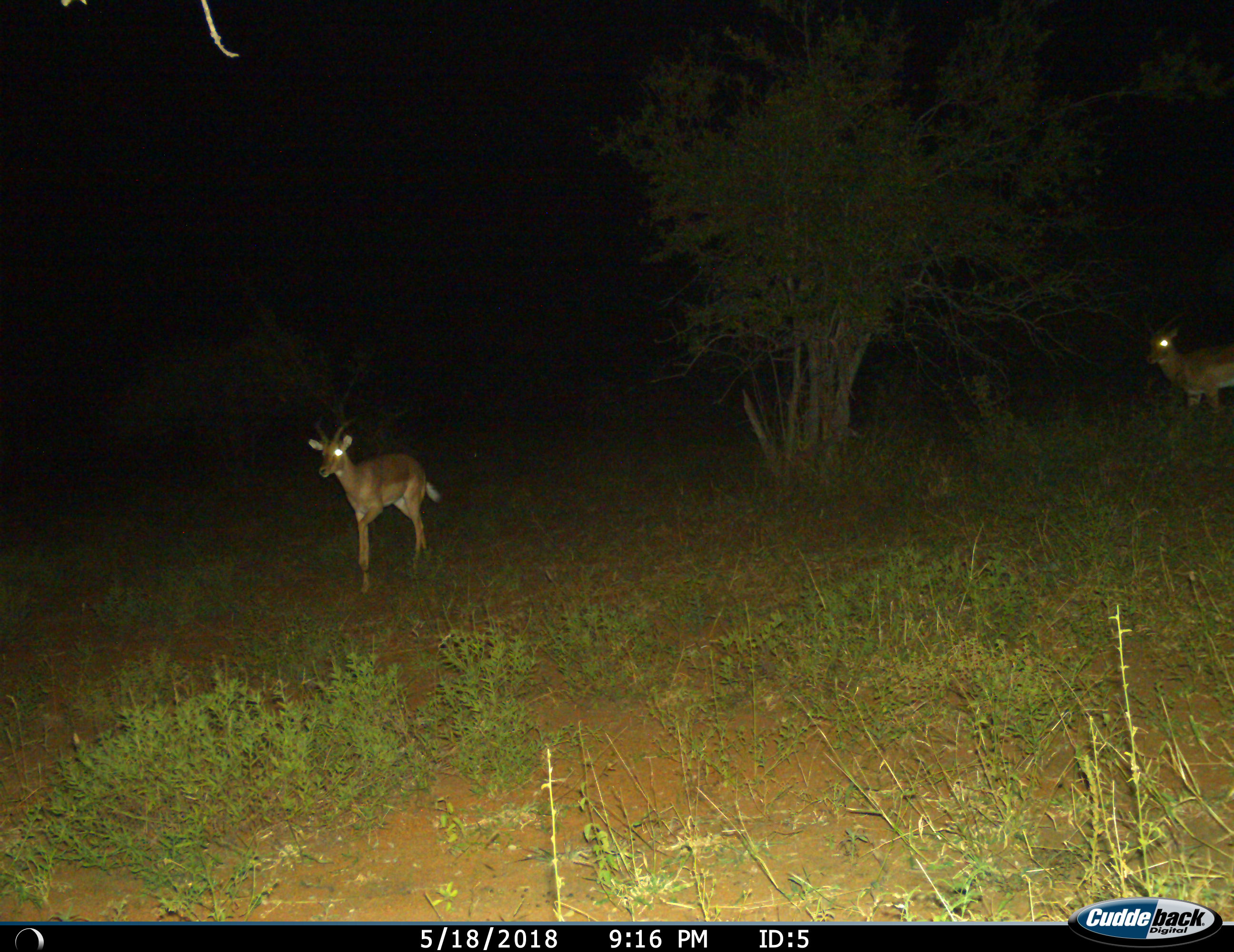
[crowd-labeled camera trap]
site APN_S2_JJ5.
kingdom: Animalia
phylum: Chordata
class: Mammalia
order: Artiodactyla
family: Bovidae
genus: Aepyceros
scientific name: Aepyceros melampus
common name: impala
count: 2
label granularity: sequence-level